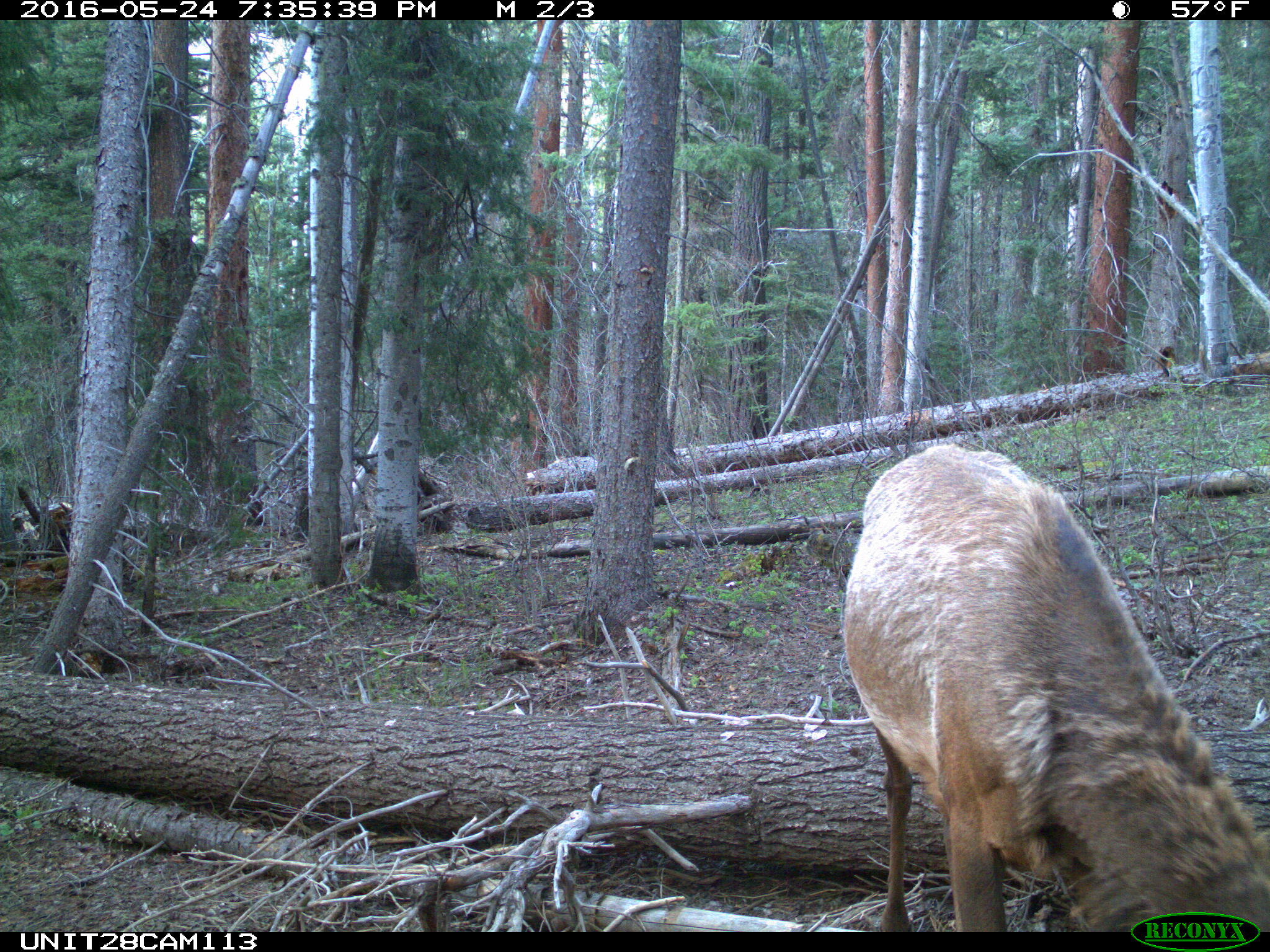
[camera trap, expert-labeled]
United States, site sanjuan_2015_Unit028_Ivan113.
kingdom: Animalia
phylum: Chordata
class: Mammalia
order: Artiodactyla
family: Cervidae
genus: Cervus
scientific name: Cervus elaphus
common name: red deer